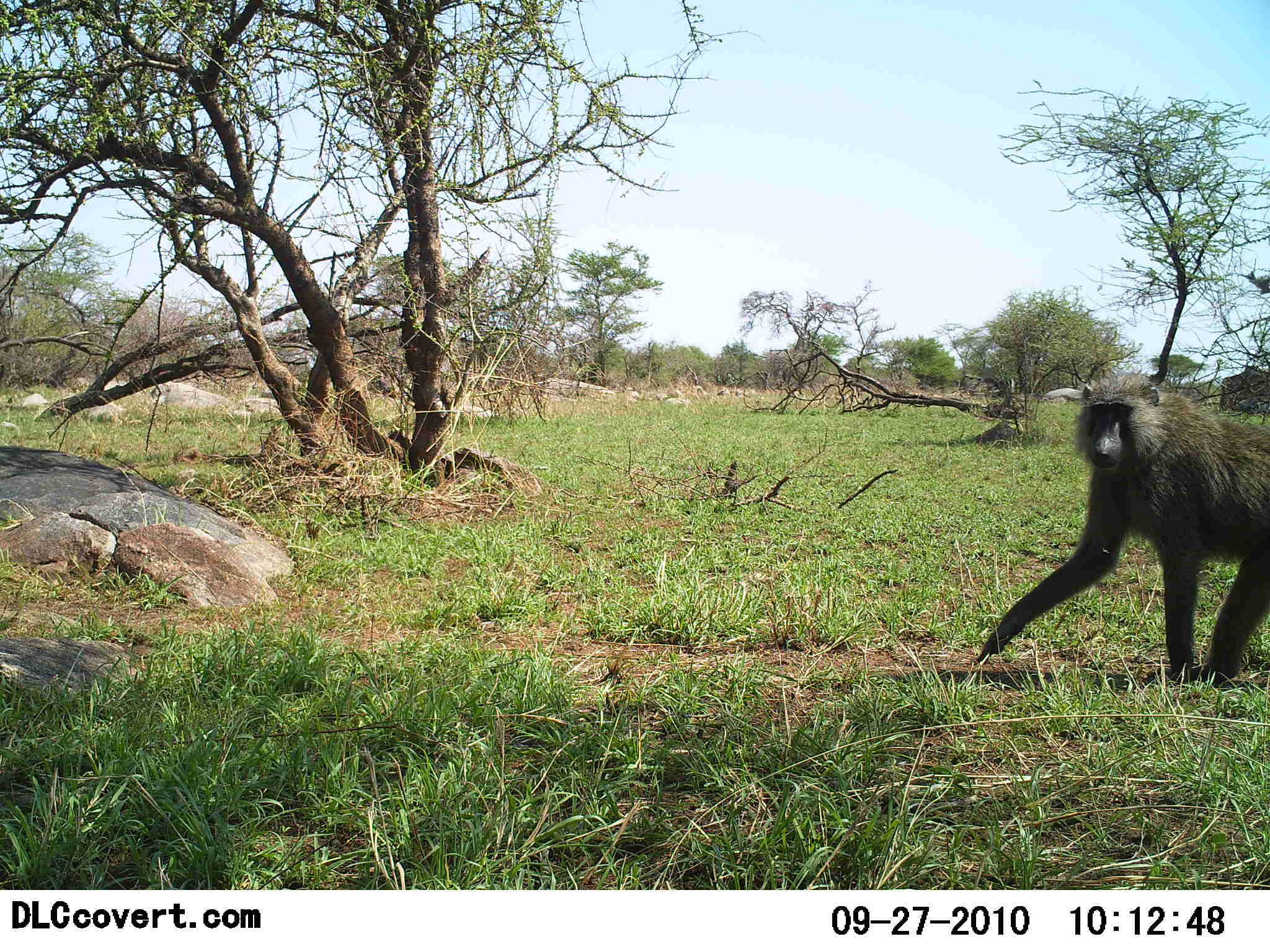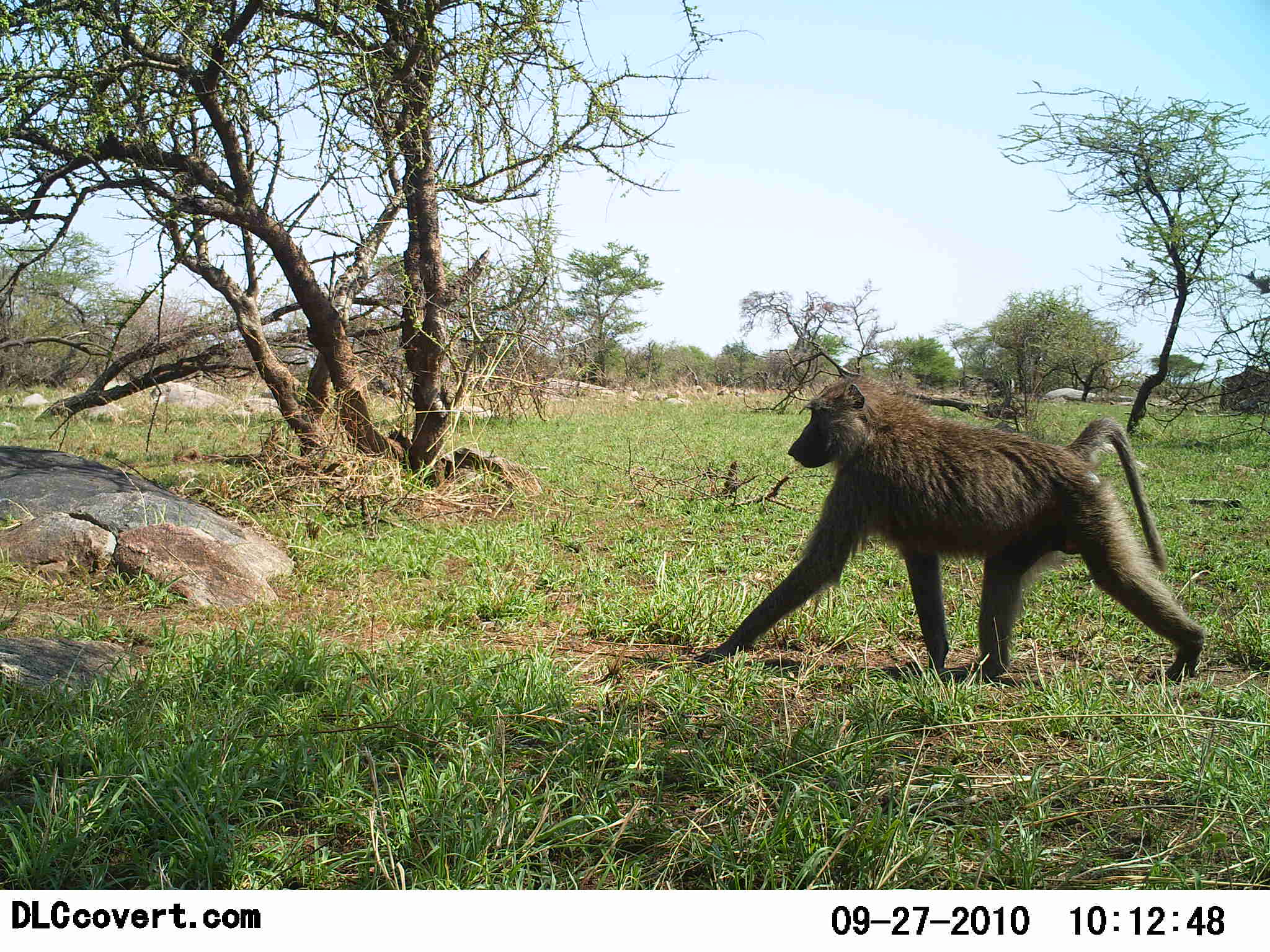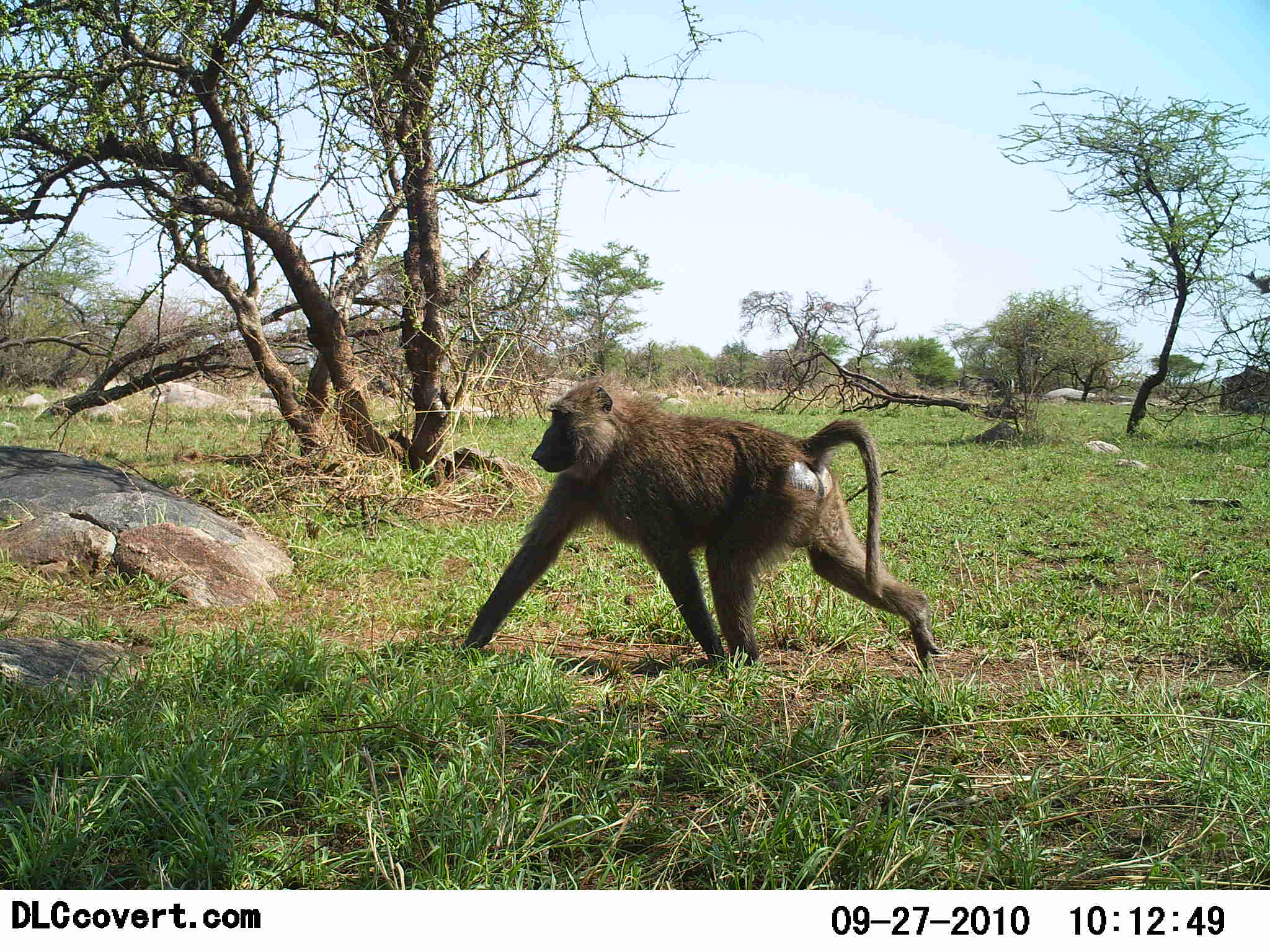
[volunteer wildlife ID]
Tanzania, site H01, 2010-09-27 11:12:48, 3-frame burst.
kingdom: Animalia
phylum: Chordata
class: Mammalia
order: Primates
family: Cercopithecidae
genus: Papio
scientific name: Papio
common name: baboon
Baboon (Papio), count 1. Behavior (volunteer vote fractions): standing 0%, resting 0%, moving 100%, interacting 0%. Young present (vote fraction): 0%. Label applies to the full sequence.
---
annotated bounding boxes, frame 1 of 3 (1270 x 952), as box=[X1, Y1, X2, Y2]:
animal: box=[978, 372, 1269, 686]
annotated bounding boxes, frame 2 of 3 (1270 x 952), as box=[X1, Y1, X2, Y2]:
animal: box=[691, 376, 1207, 704]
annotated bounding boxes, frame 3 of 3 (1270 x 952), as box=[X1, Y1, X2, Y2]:
animal: box=[456, 381, 944, 697]